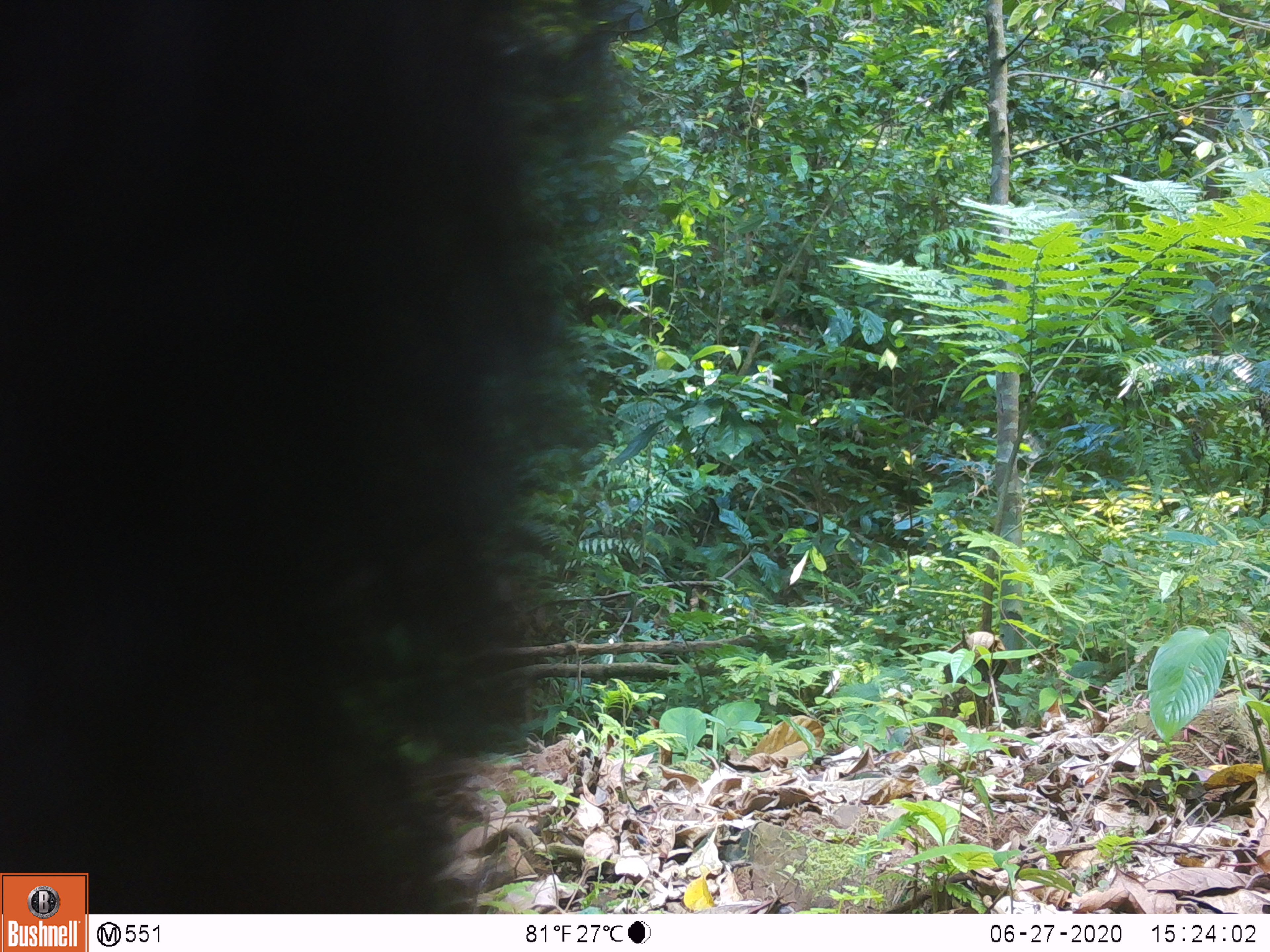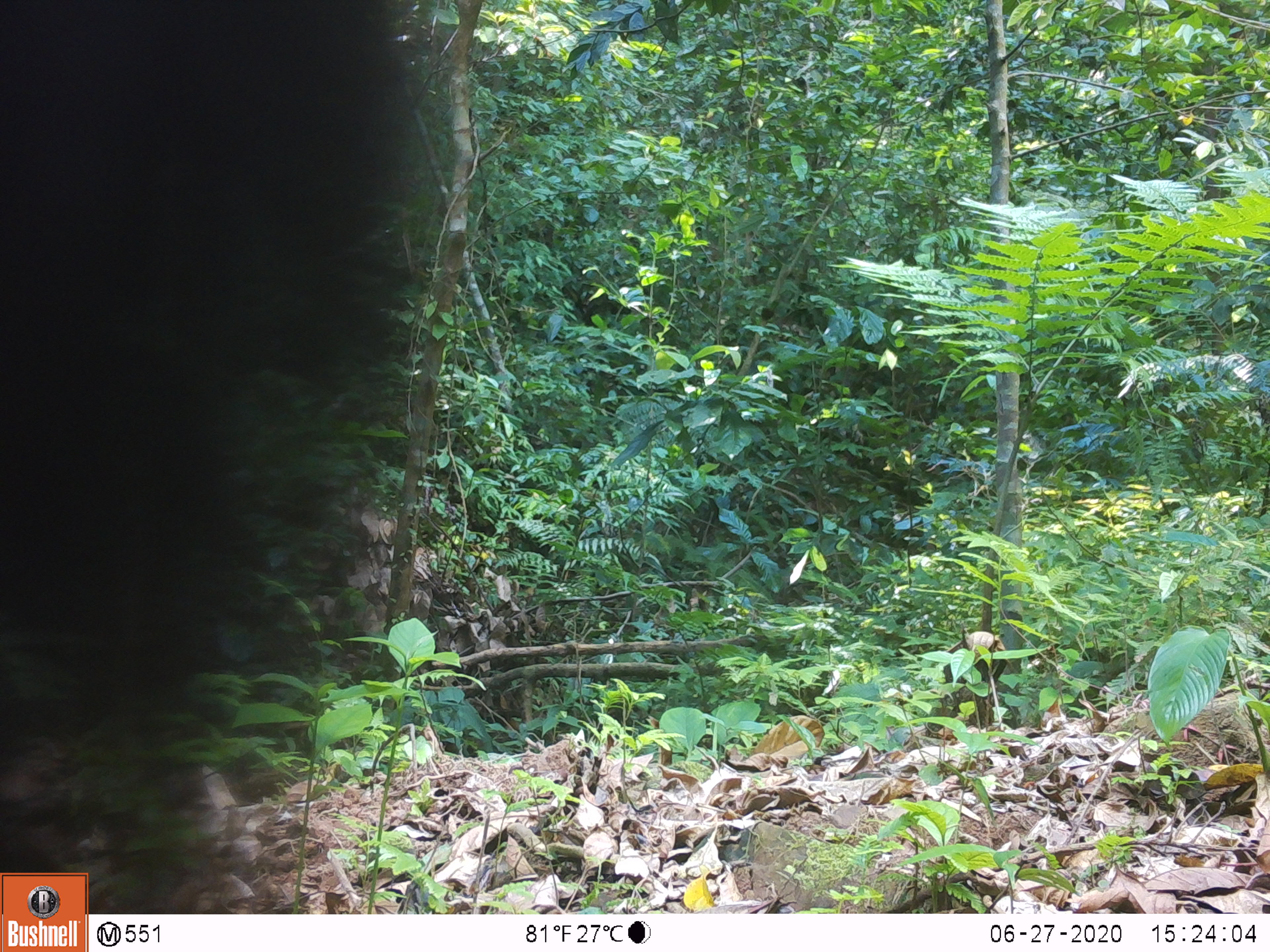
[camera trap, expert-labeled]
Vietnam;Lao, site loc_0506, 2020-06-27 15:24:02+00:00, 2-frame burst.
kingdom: Animalia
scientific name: Animalia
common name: animal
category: unidentified animal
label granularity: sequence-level